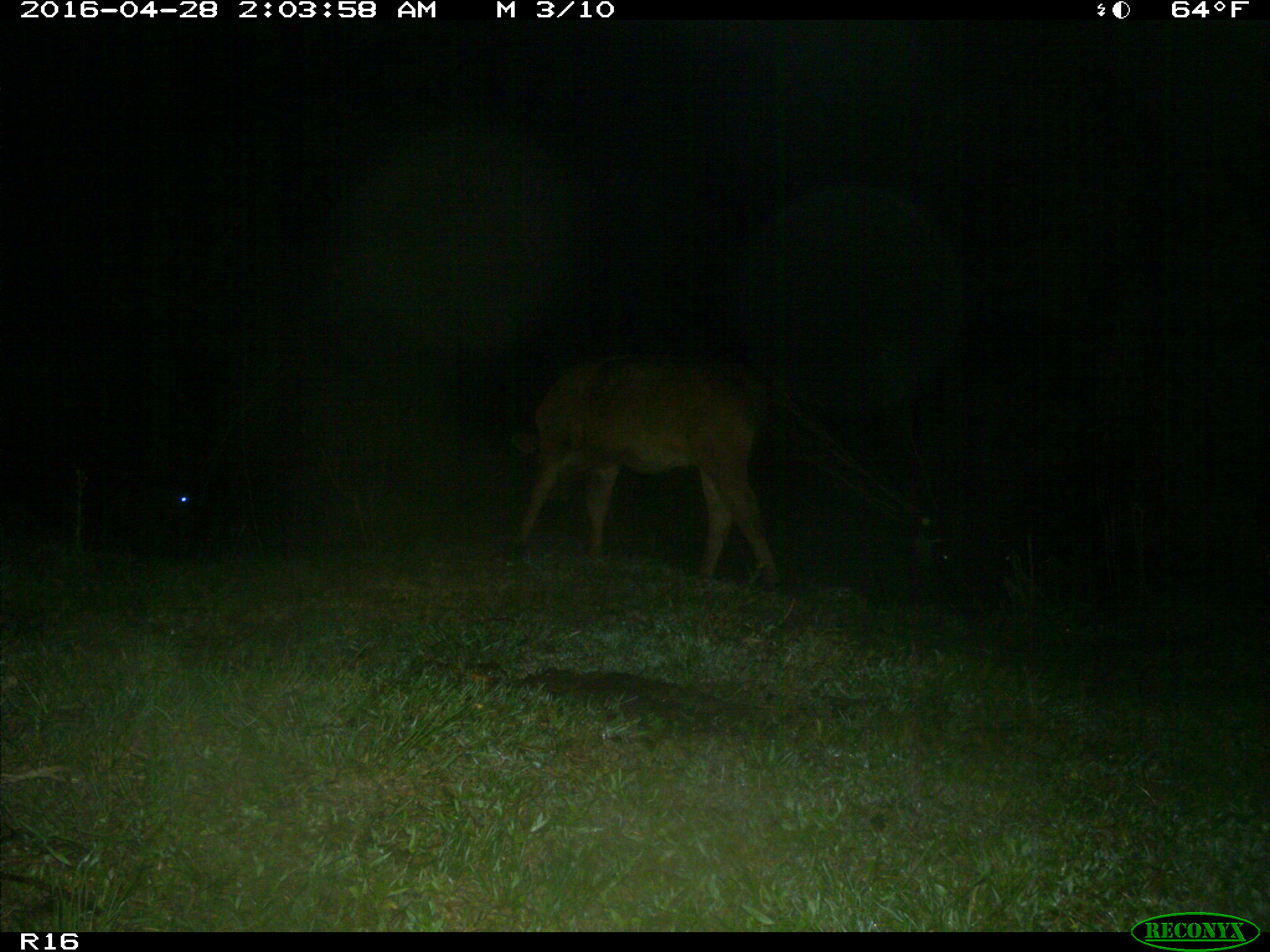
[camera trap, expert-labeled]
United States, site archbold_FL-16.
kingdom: Animalia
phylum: Chordata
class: Mammalia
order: Artiodactyla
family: Bovidae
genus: Bos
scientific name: Bos taurus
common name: domestic cow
Bos taurus (domestic cow).